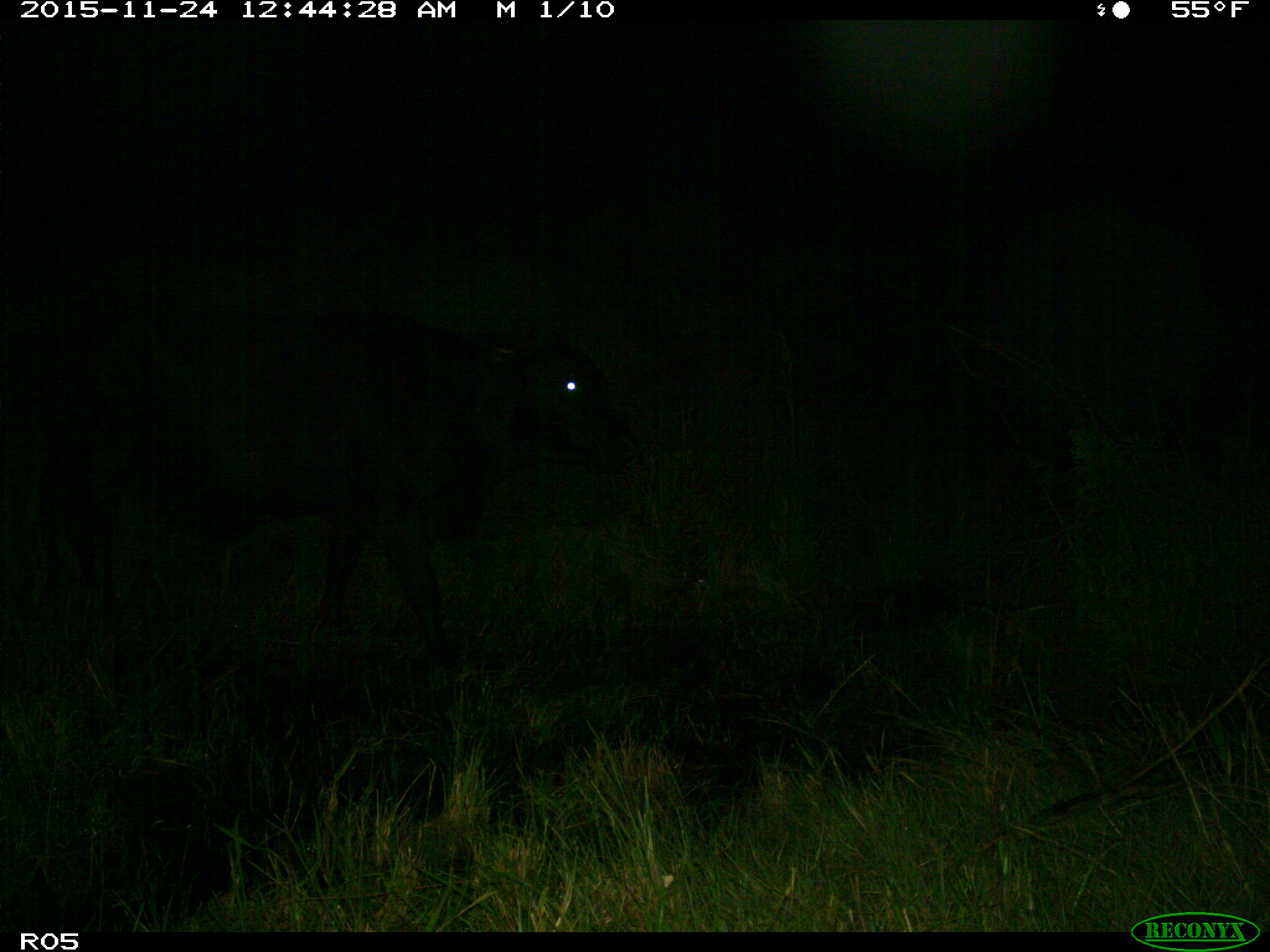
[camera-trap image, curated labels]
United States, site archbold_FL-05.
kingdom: Animalia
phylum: Chordata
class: Mammalia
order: Artiodactyla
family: Bovidae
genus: Bos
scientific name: Bos taurus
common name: domestic cow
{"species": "Bos taurus (domestic cow)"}